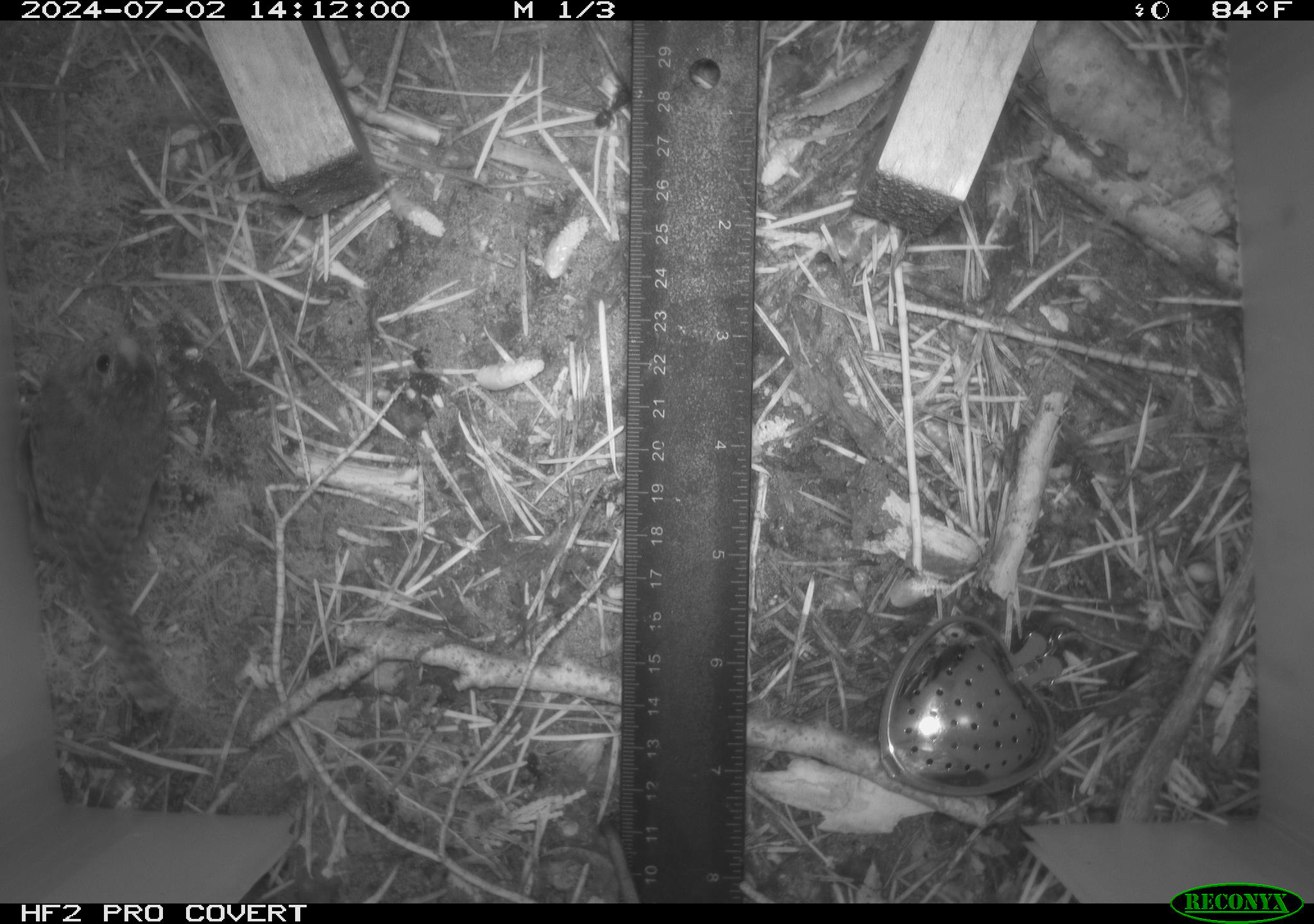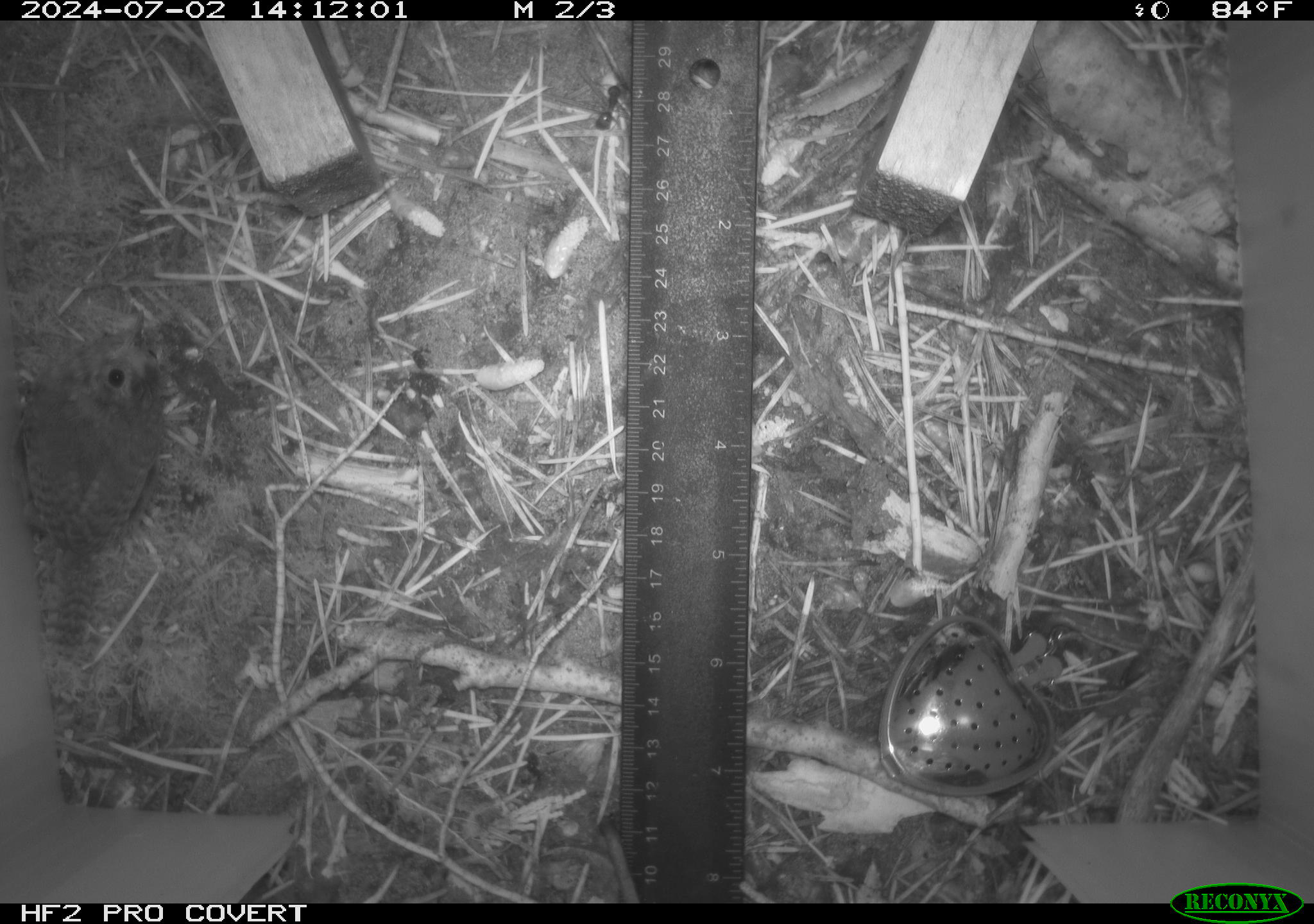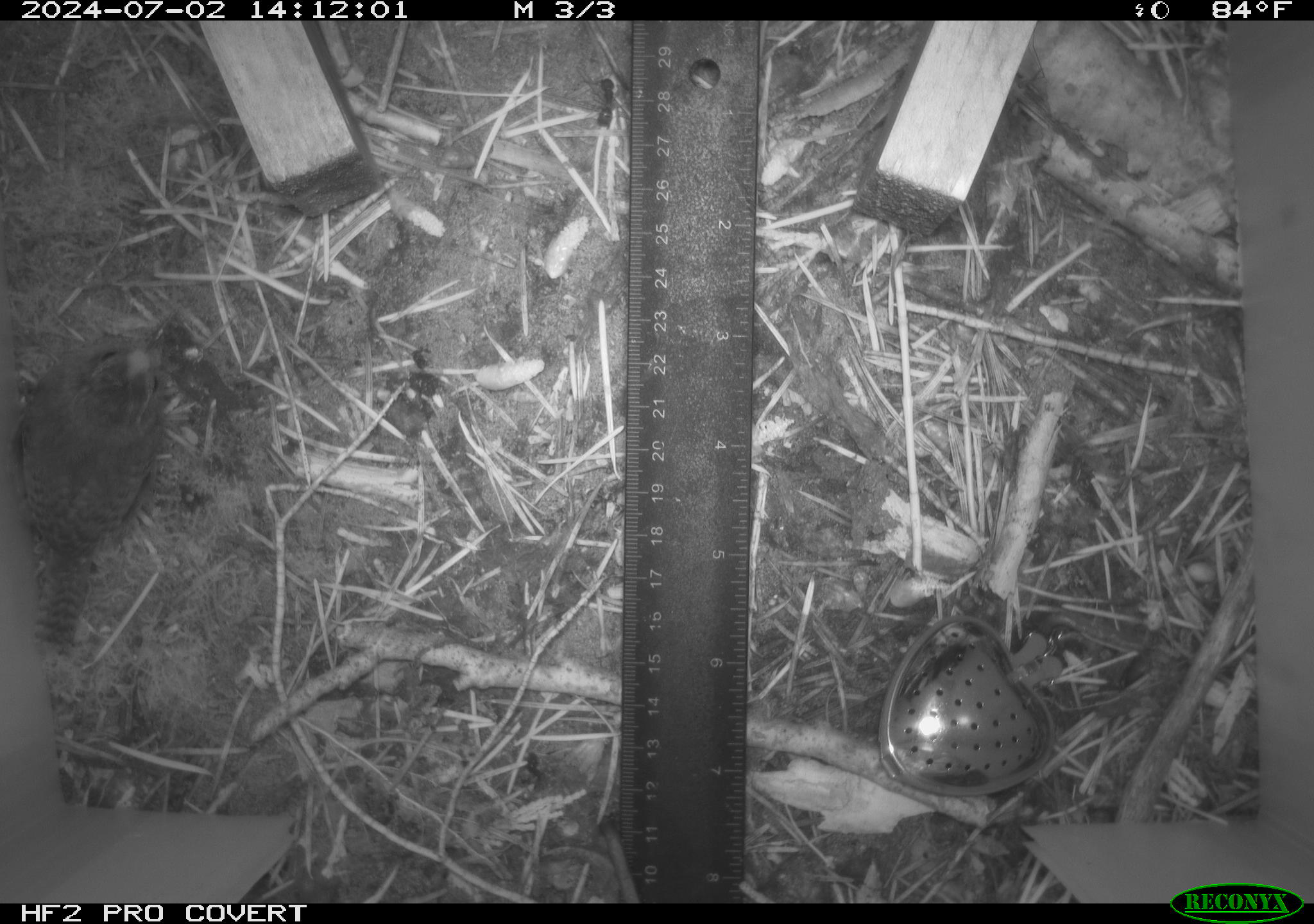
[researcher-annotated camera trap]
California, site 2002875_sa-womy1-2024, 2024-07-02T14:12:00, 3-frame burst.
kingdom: Animalia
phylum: Chordata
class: Aves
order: Passeriformes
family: Troglodytidae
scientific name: Troglodytidae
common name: wren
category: troglodytidae family